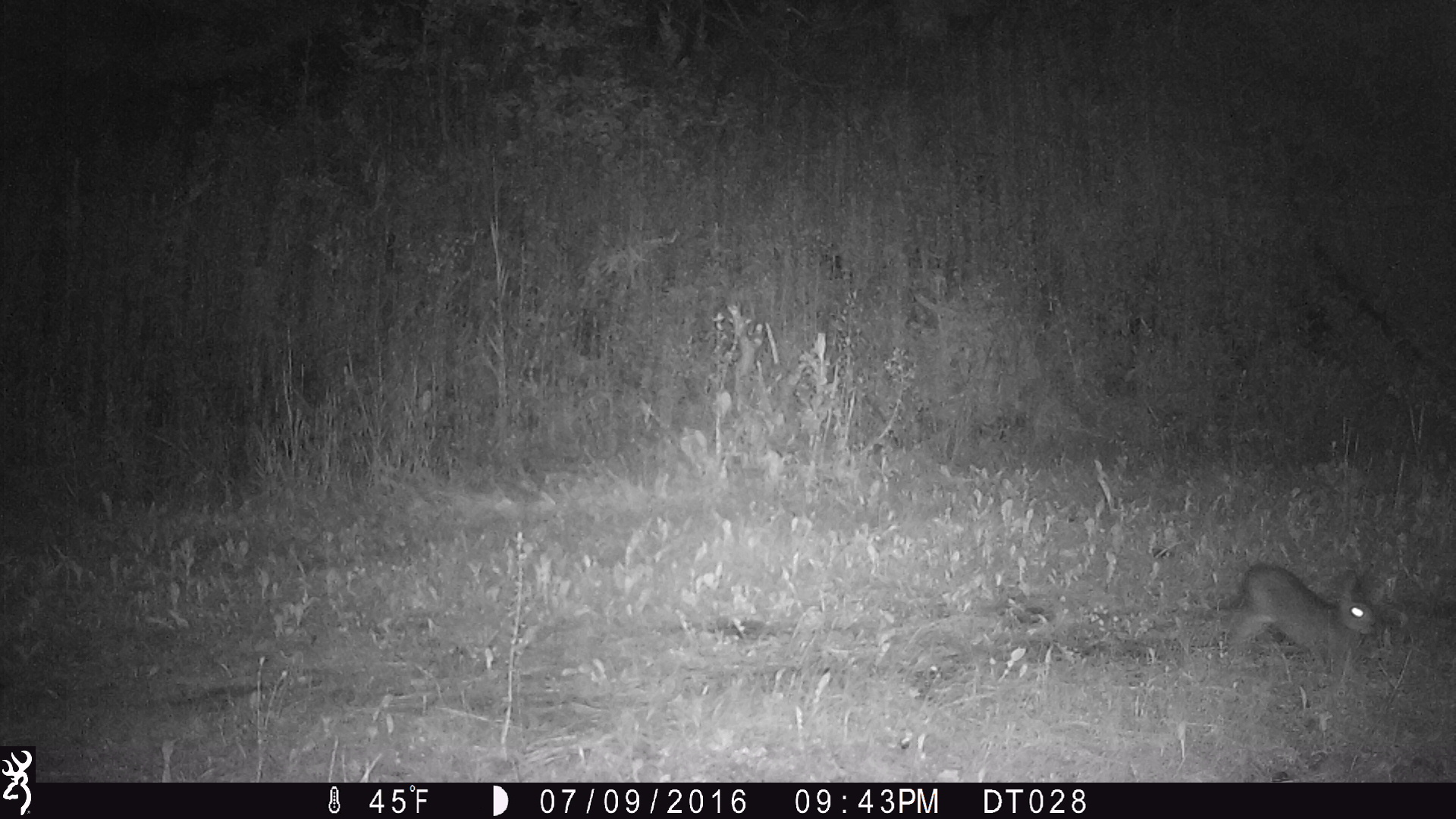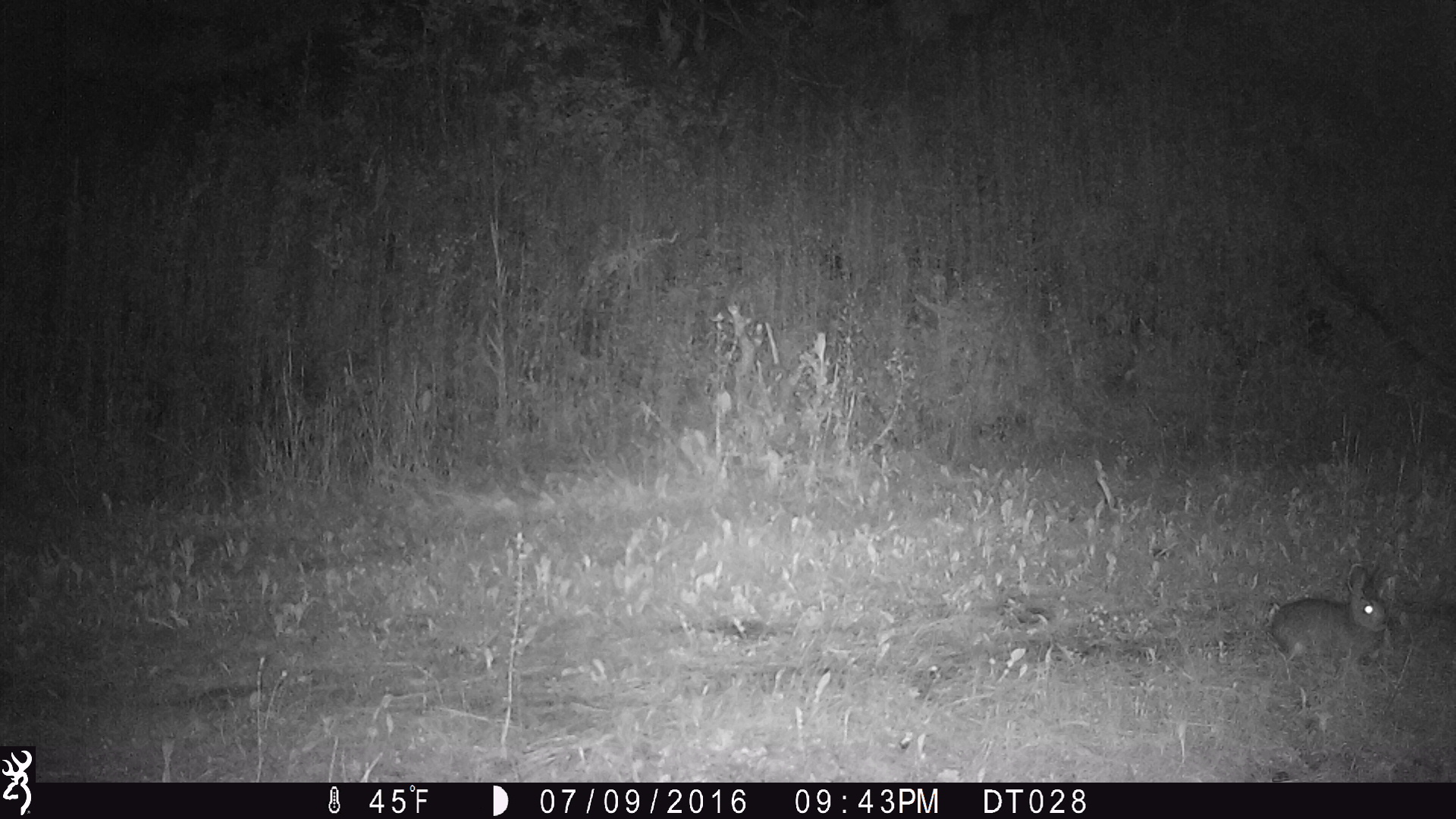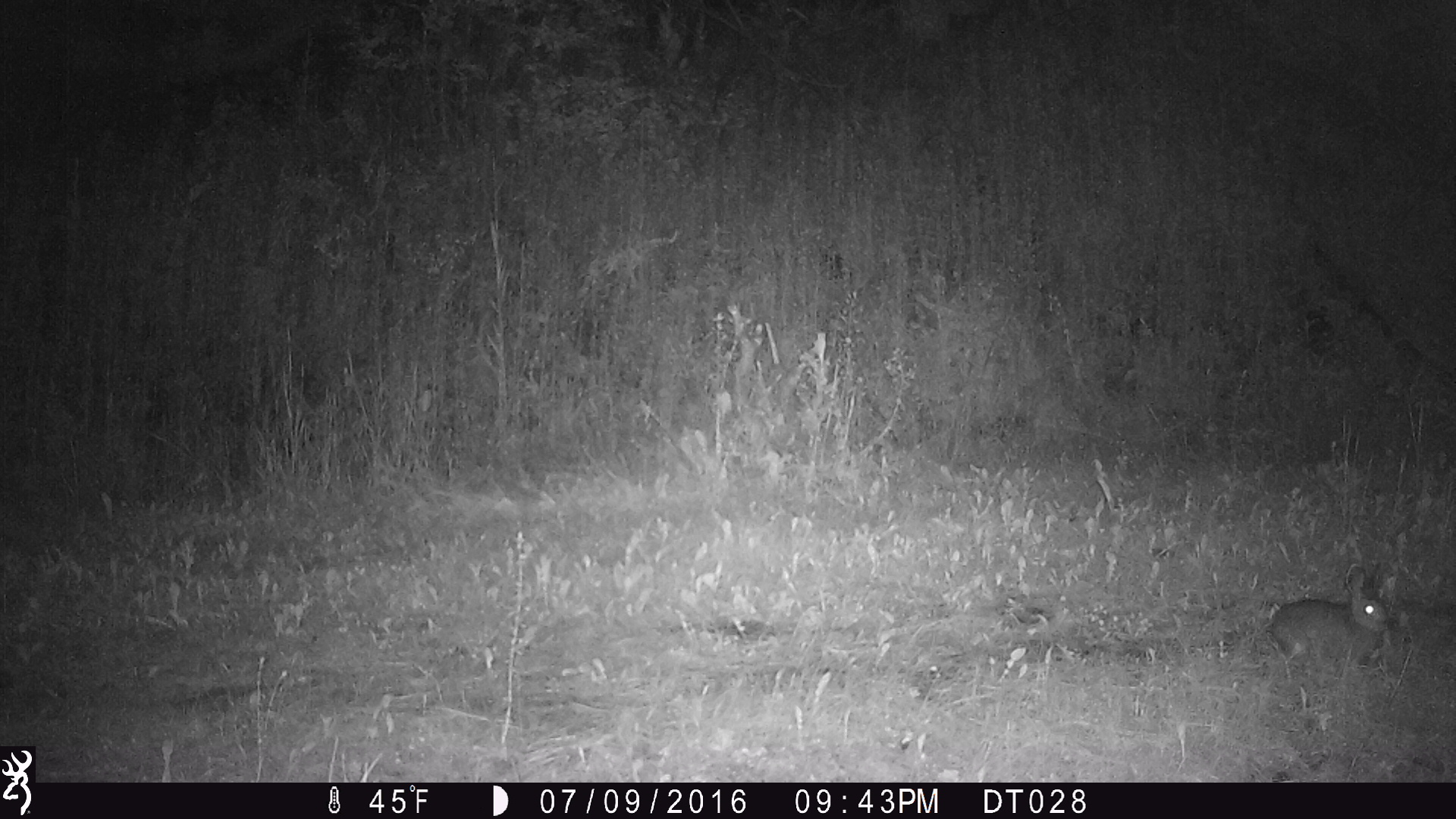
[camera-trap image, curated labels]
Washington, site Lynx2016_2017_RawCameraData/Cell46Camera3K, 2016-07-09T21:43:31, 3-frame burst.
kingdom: Animalia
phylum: Chordata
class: Mammalia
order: Lagomorpha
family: Leporidae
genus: Lepus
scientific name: Lepus americanus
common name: snowshoe hare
Lepus americanus (snowshoe hare). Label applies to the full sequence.